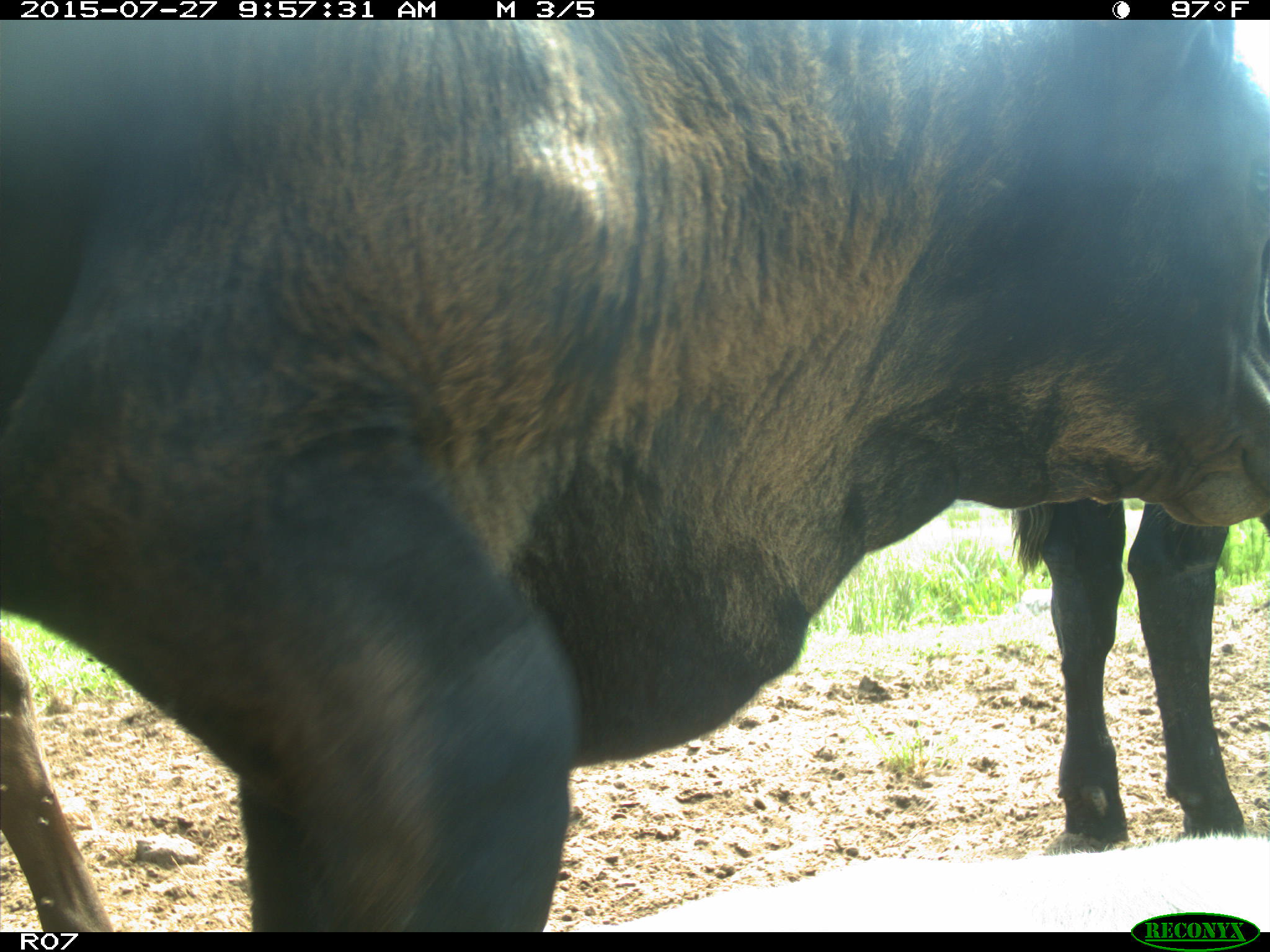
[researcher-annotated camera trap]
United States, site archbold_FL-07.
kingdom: Animalia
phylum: Chordata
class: Mammalia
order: Artiodactyla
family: Bovidae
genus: Bos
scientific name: Bos taurus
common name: domestic cow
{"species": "Bos taurus (domestic cow)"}